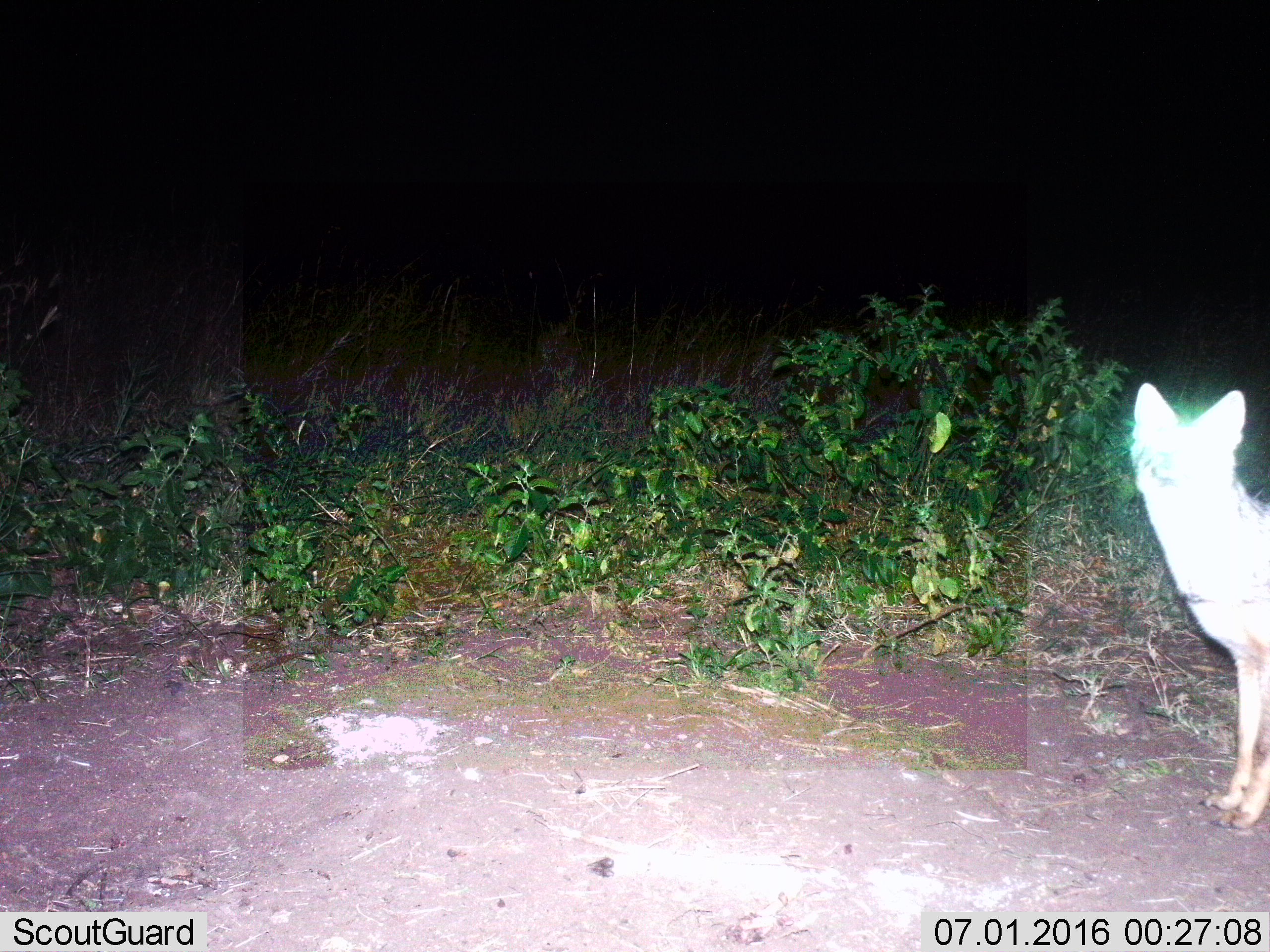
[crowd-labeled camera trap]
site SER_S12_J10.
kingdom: Animalia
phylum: Chordata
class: Mammalia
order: Carnivora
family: Canidae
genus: Lupulella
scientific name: Lupulella mesomelas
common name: black-backed jackal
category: jackalblackbacked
Jackalblackbacked (black-backed jackal) (Lupulella mesomelas), count 1. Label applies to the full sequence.